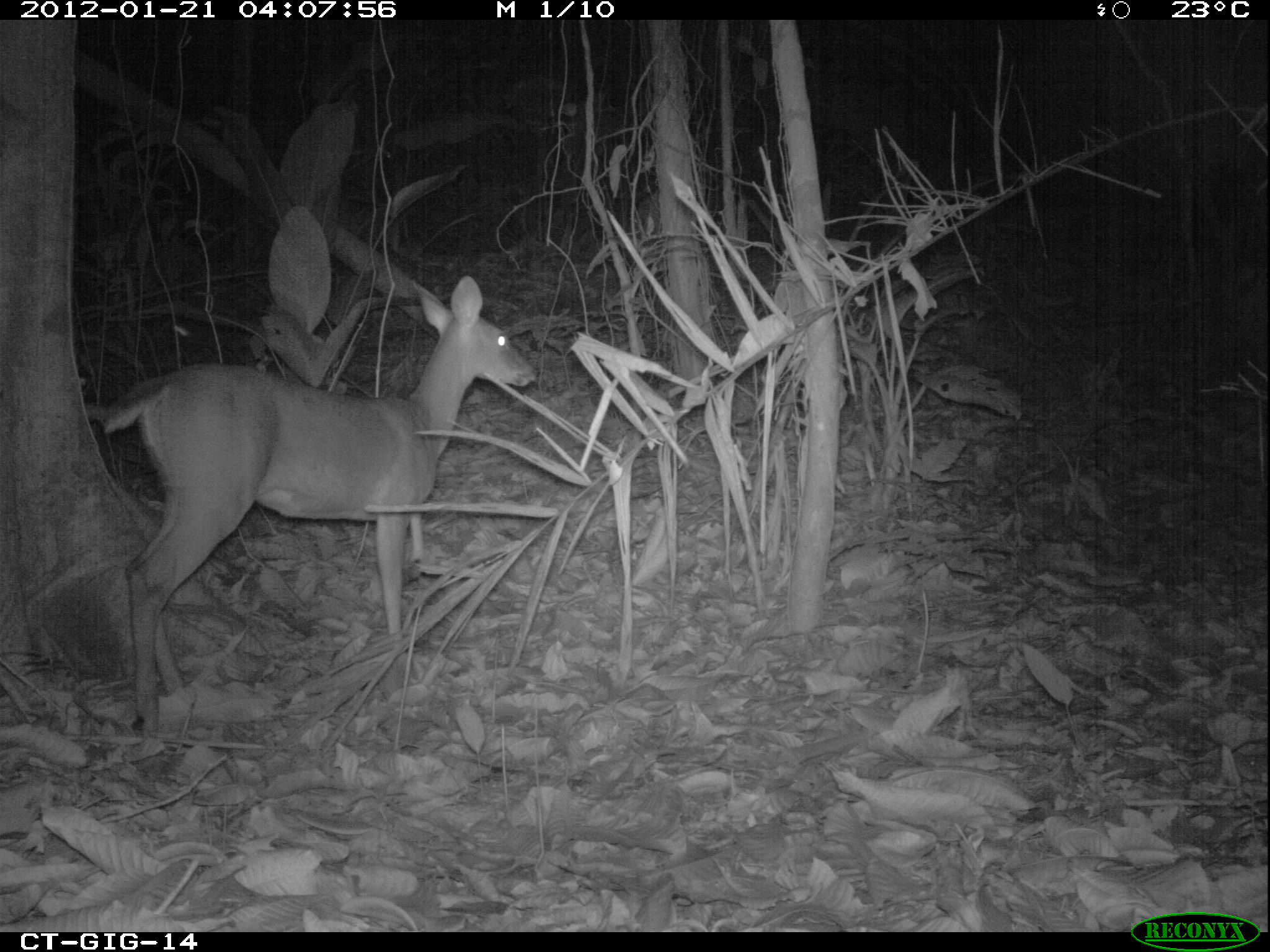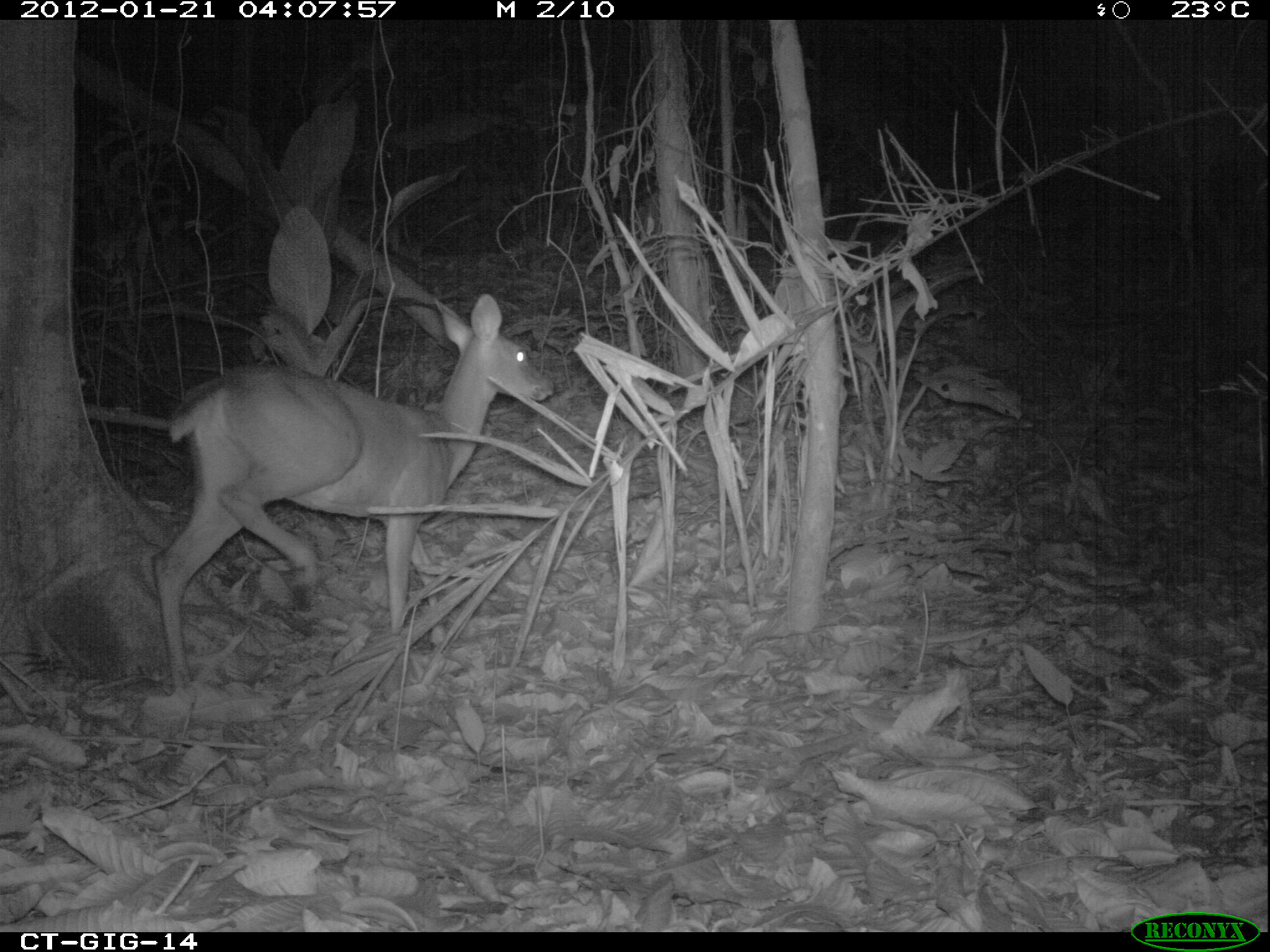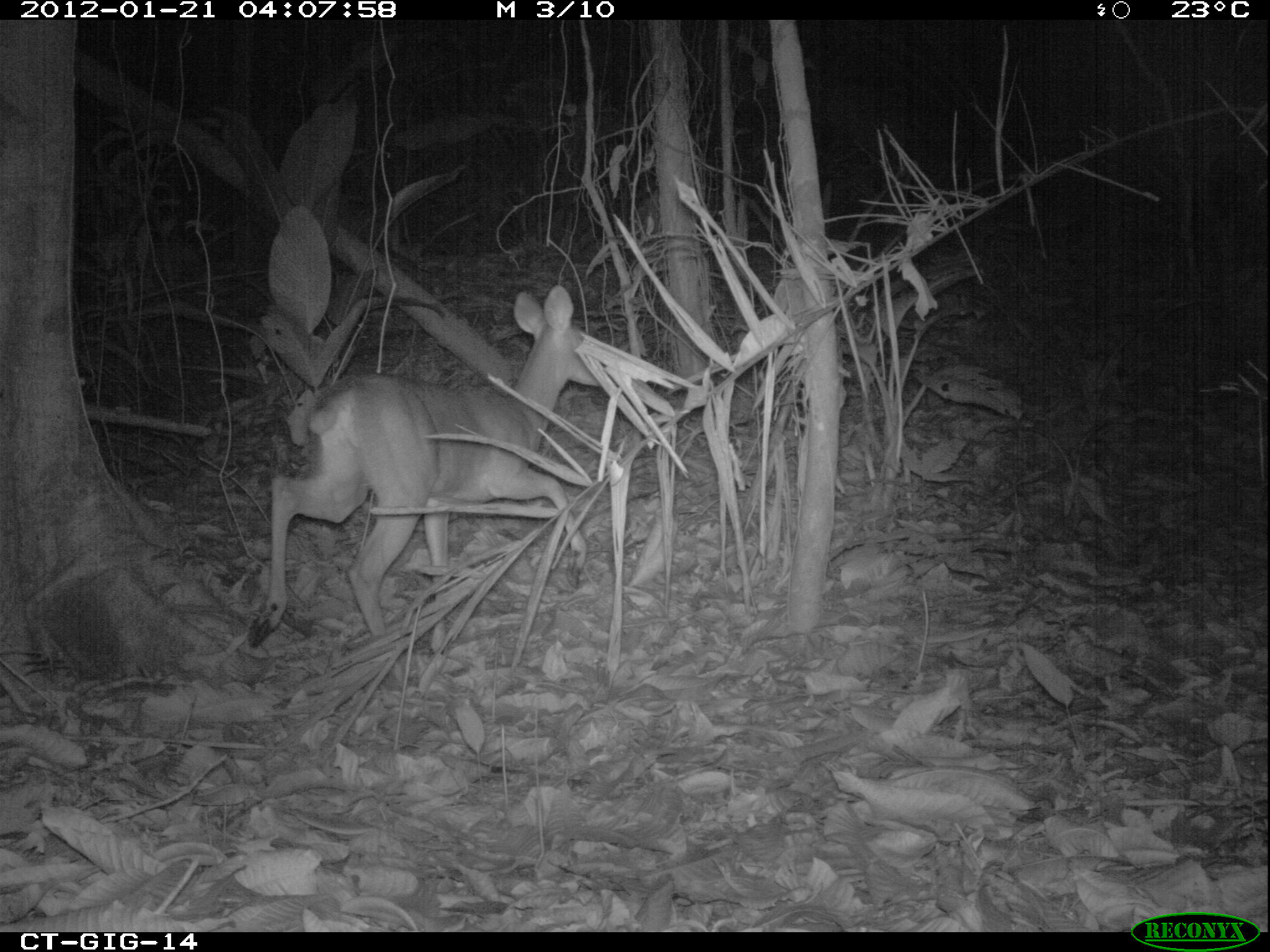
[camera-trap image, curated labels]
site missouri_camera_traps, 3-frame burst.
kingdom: Animalia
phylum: Chordata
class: Mammalia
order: Artiodactyla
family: Cervidae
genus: Odocoileus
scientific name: Odocoileus virginianus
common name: white-tailed deer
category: white tailed deer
White tailed deer (white-tailed deer) (Odocoileus virginianus). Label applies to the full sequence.